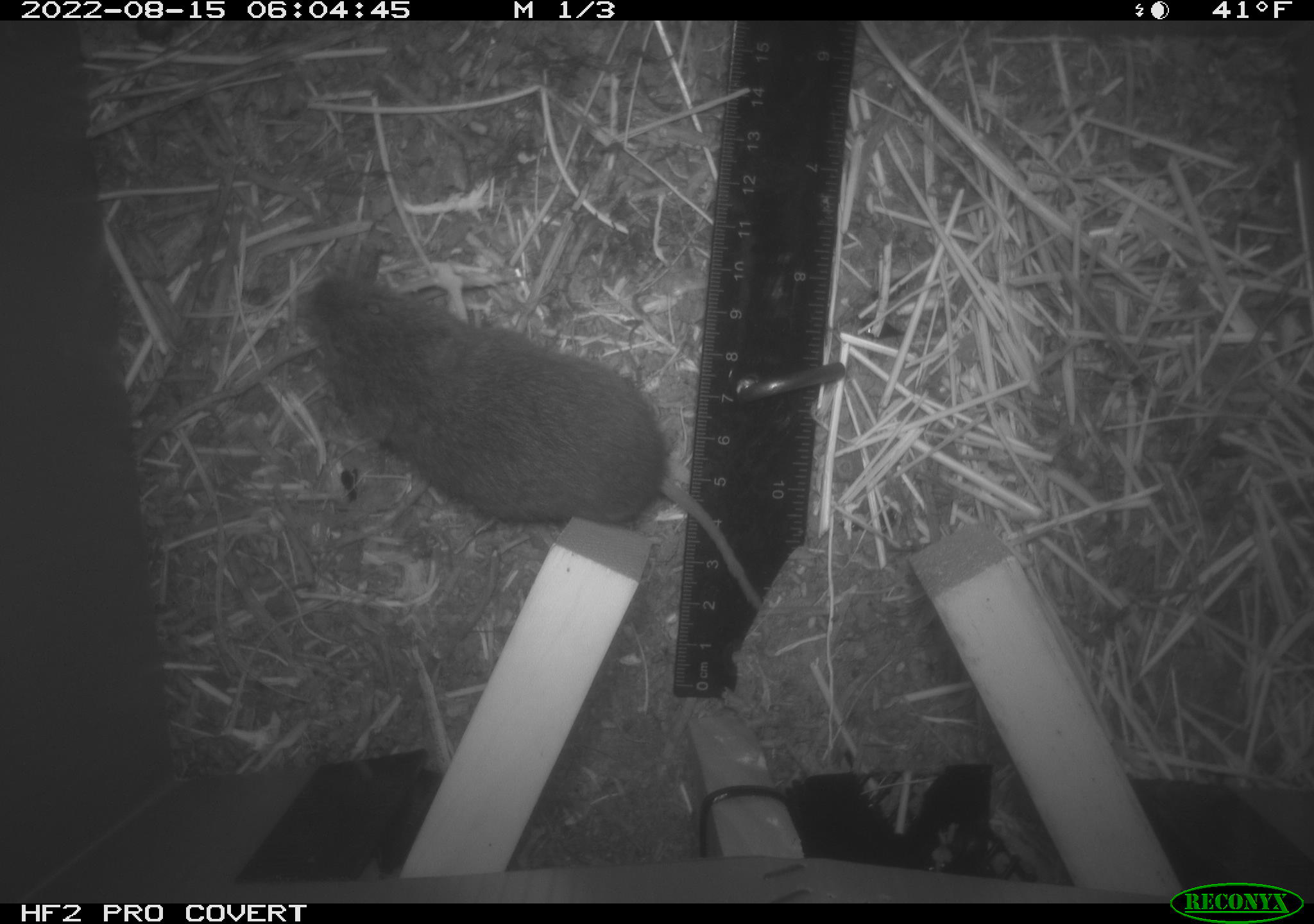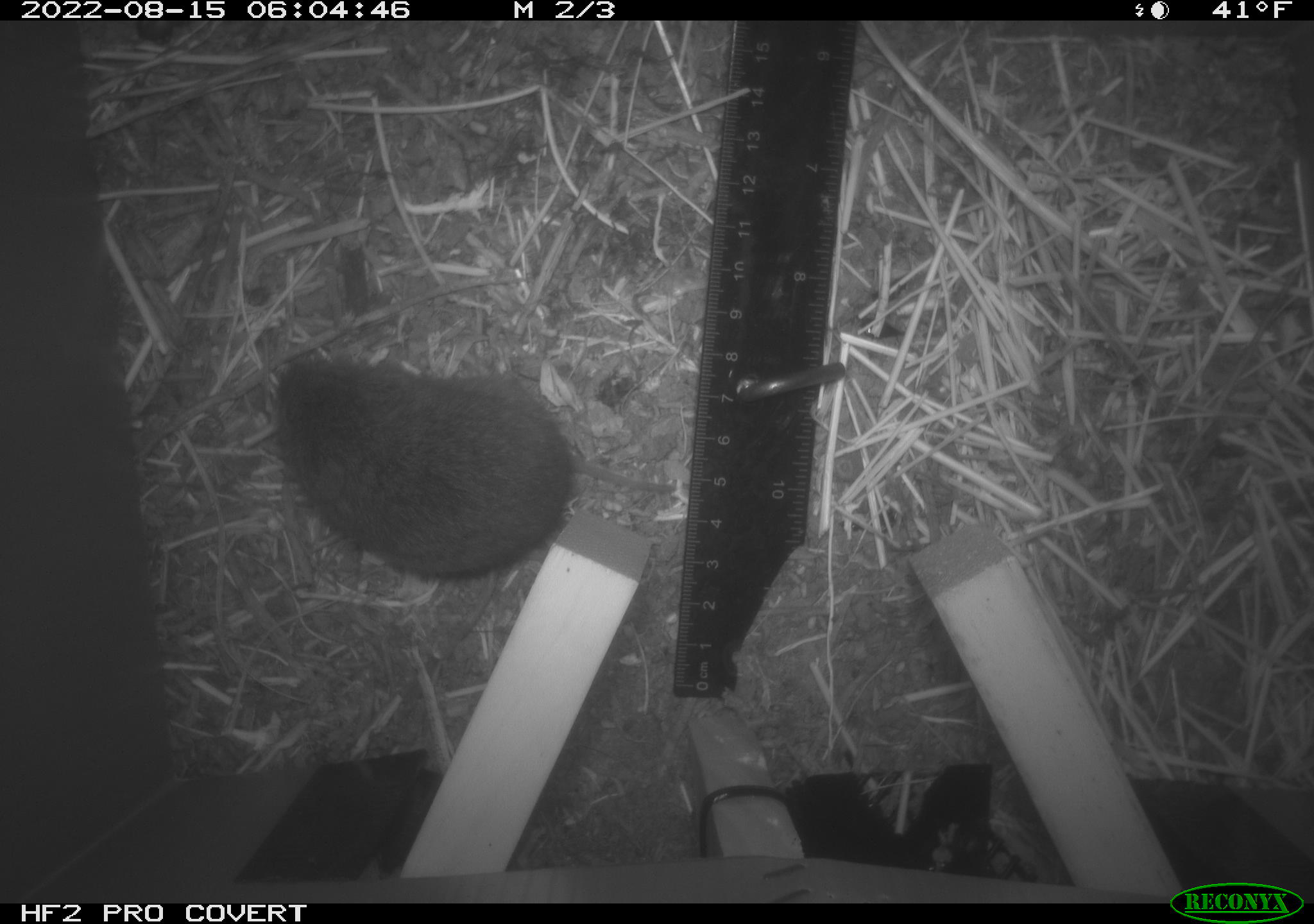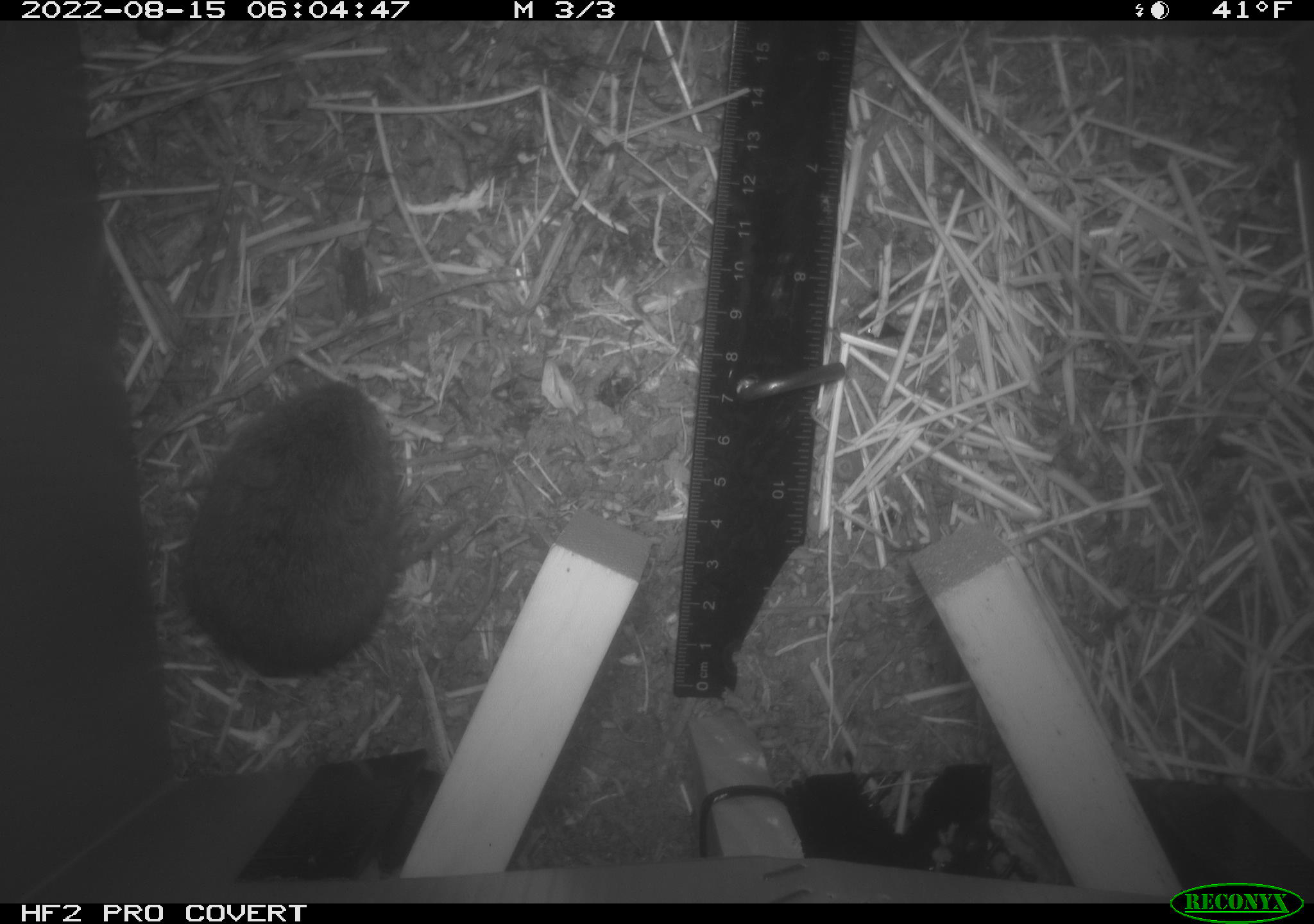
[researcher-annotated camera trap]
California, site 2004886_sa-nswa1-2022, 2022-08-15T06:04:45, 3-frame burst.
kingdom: Animalia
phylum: Chordata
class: Mammalia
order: Rodentia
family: Cricetidae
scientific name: Cricetidae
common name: hamsters, voles, lemmings, and allies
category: cricetidae family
Cricetidae family (hamsters, voles, lemmings, and allies) (Cricetidae).